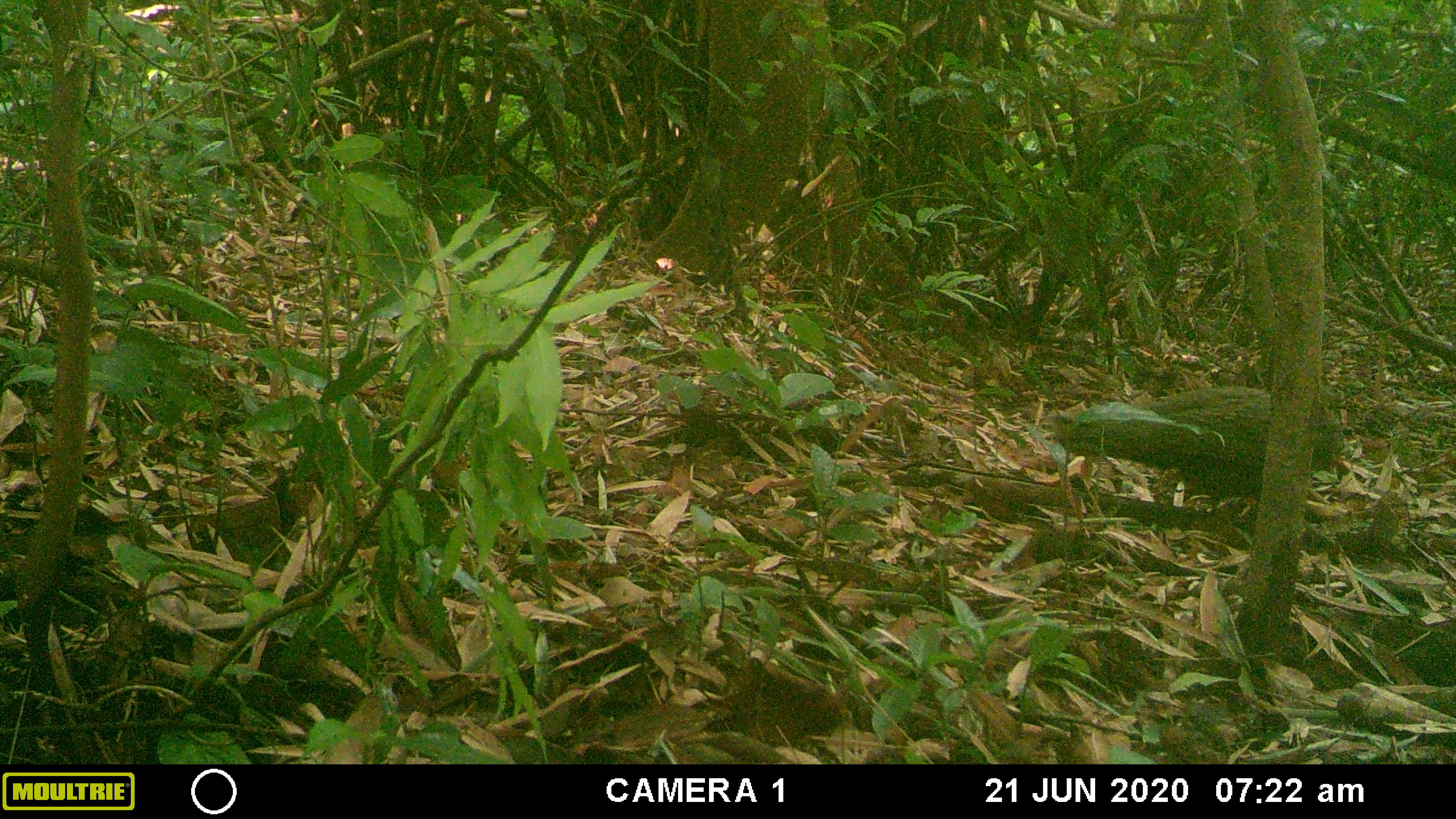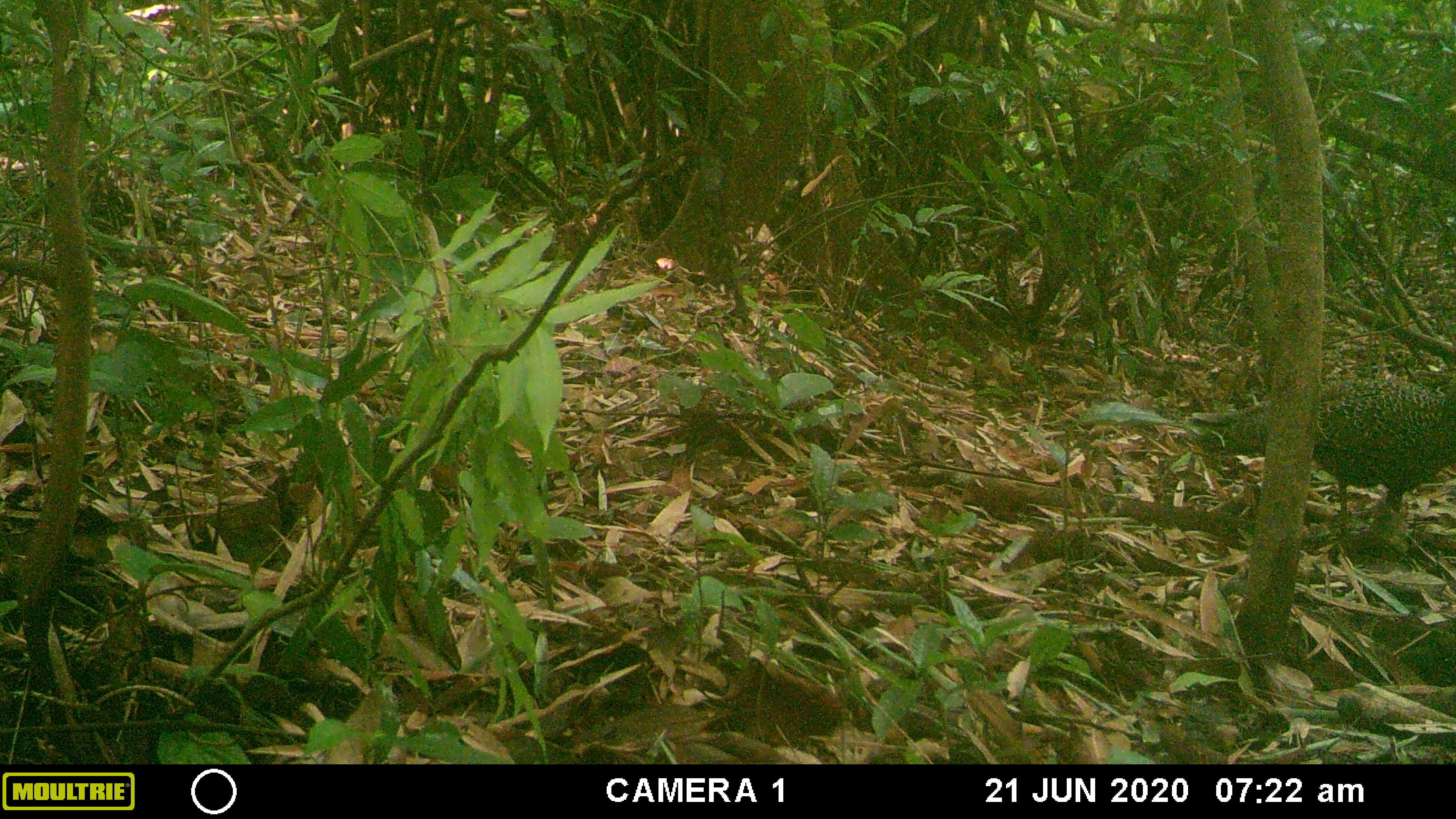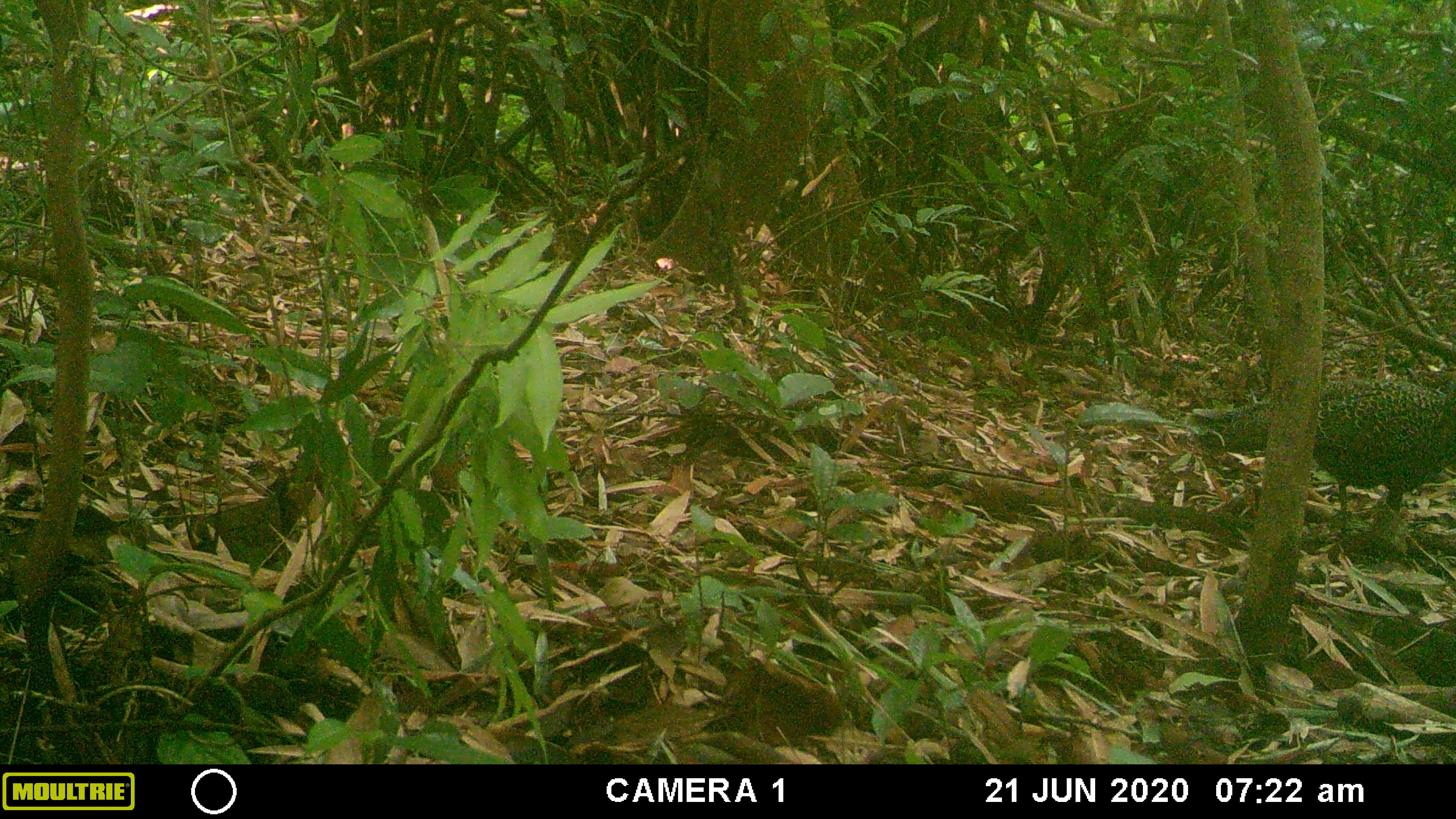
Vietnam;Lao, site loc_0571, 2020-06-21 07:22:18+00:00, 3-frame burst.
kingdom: Animalia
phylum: Chordata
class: Aves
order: Galliformes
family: Phasianidae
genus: Polyplectron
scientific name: Polyplectron bicalcaratum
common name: gray peacock-pheasant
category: grey peacock pheasant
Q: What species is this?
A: Grey peacock pheasant (gray peacock-pheasant) (Polyplectron bicalcaratum).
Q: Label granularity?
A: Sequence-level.